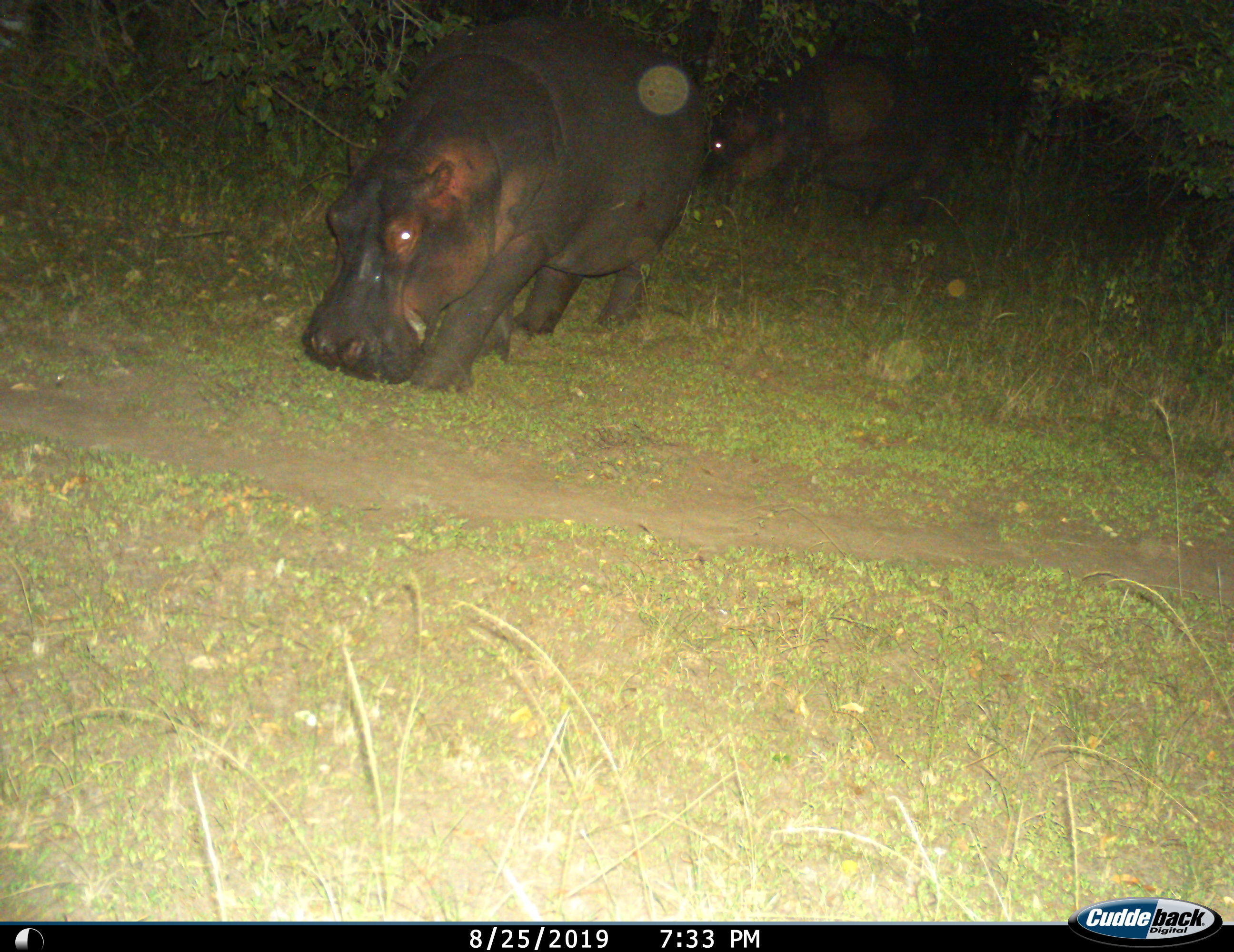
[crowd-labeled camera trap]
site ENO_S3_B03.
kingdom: Animalia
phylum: Chordata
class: Mammalia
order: Artiodactyla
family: Hippopotamidae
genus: Hippopotamus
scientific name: Hippopotamus amphibius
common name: hippopotamus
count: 2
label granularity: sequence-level